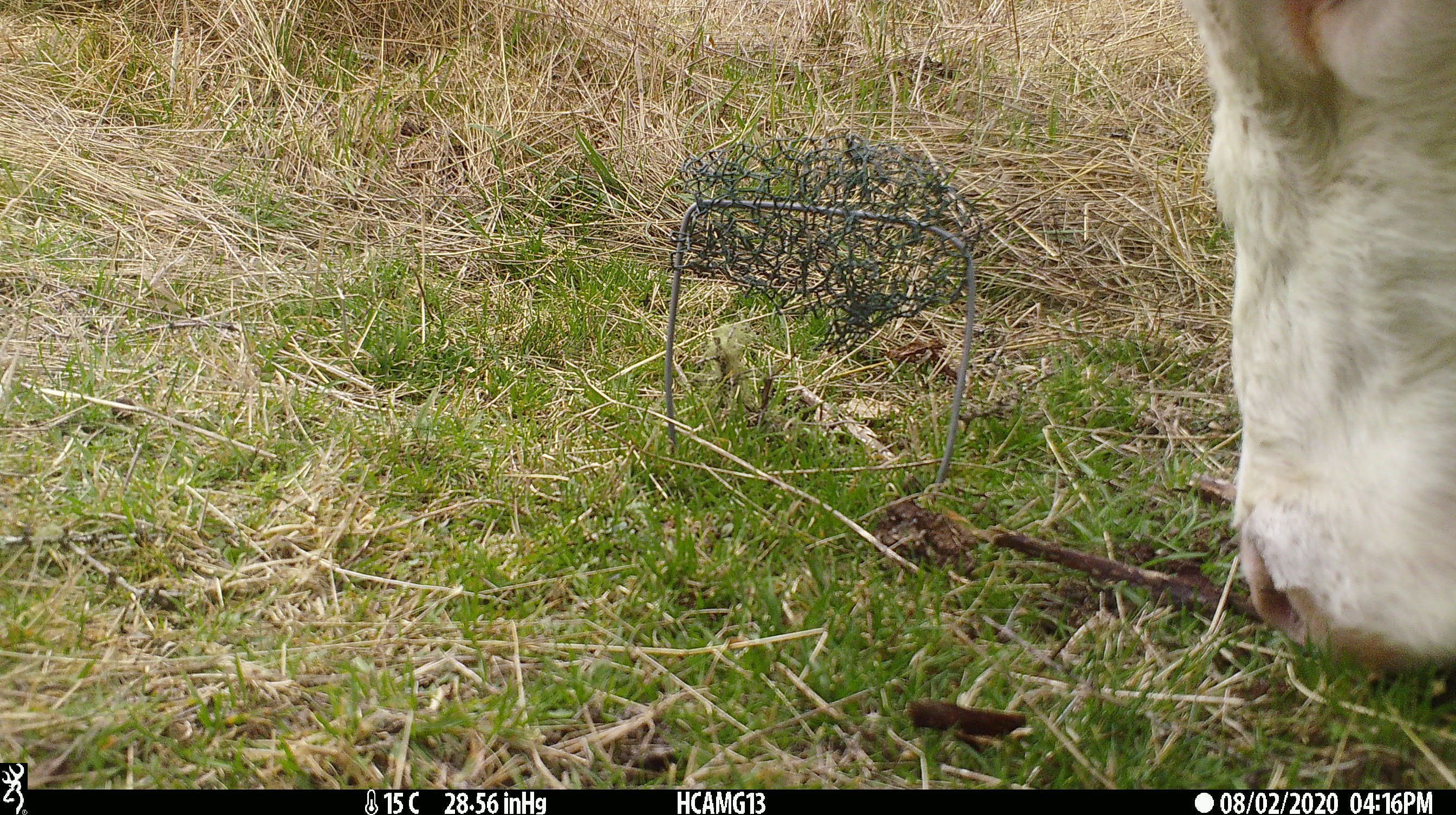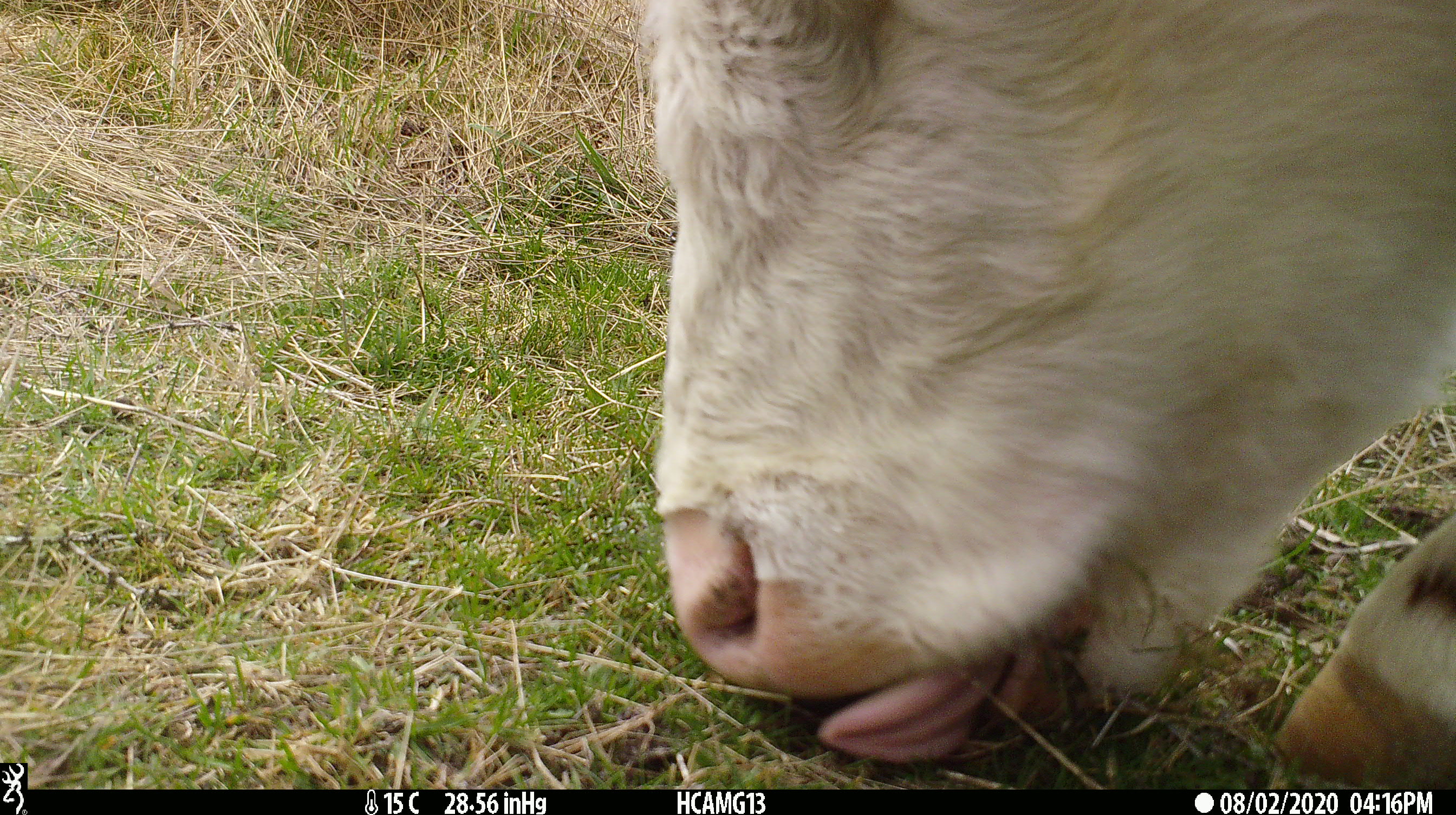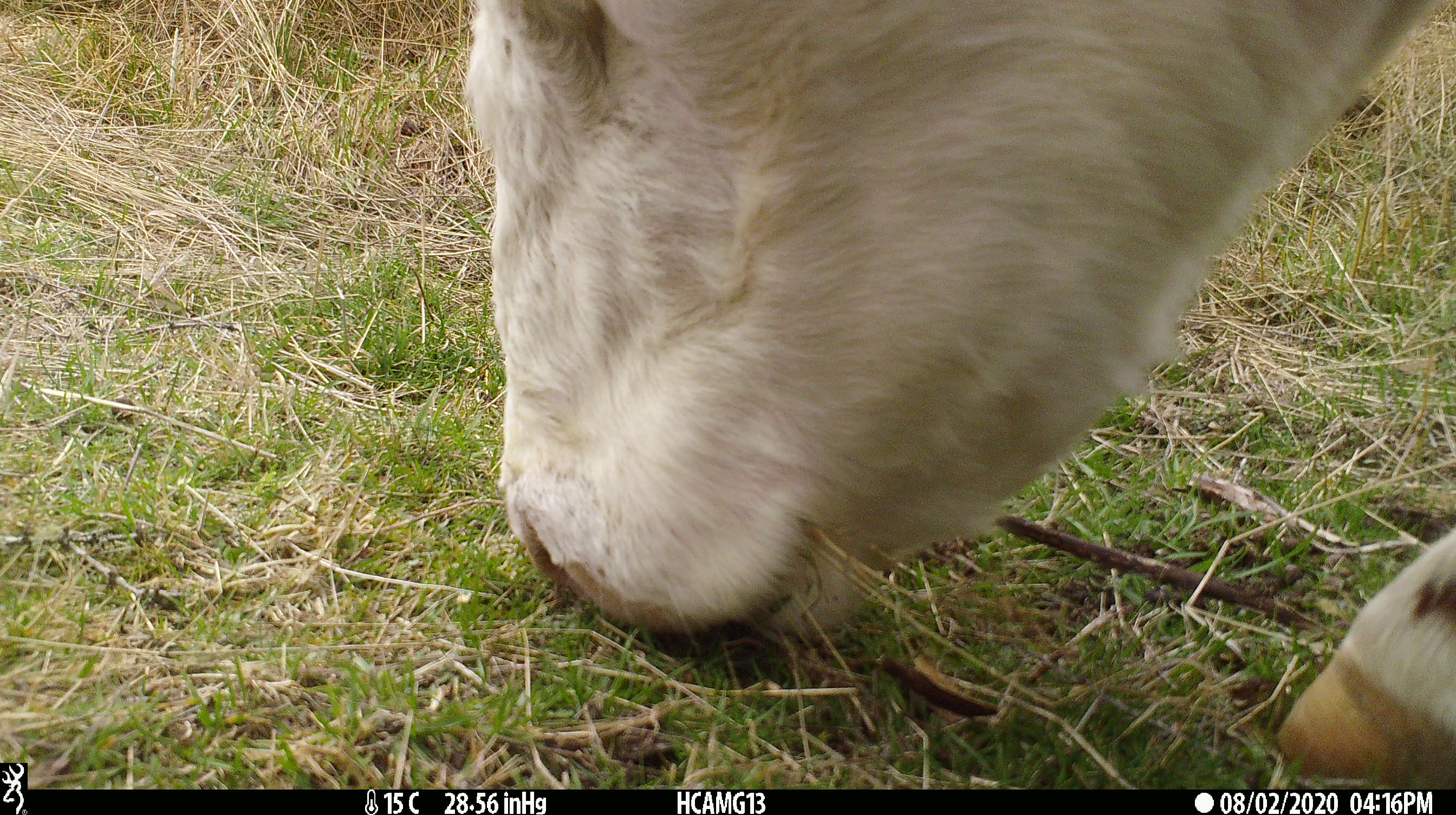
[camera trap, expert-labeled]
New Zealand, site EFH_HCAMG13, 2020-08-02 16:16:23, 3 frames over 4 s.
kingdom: Animalia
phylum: Chordata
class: Mammalia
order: Artiodactyla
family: Bovidae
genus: Bos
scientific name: Bos taurus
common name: domestic cow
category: cow